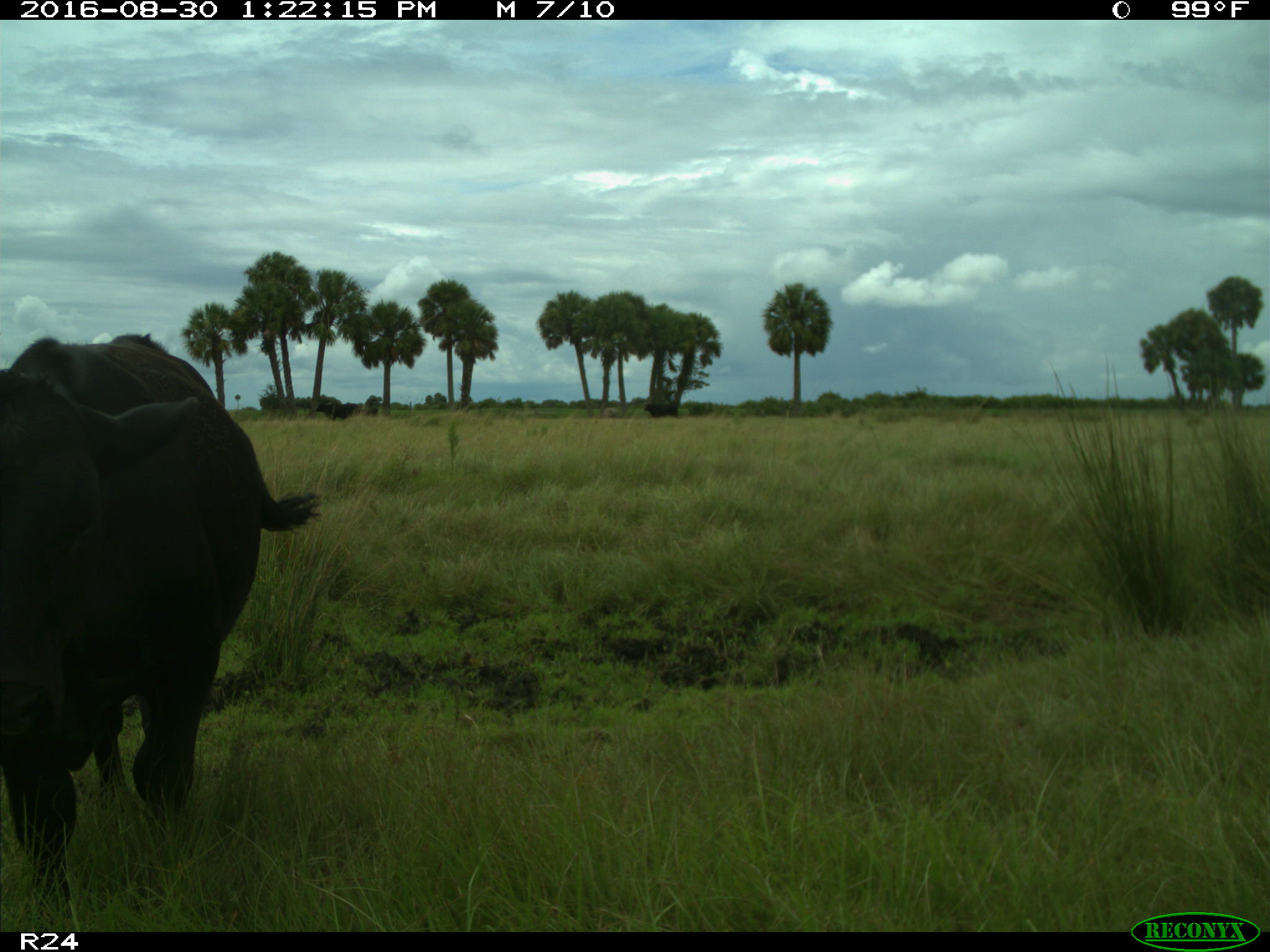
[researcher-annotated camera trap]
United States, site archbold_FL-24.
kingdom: Animalia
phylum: Chordata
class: Mammalia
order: Artiodactyla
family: Bovidae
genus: Bos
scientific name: Bos taurus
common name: domestic cow